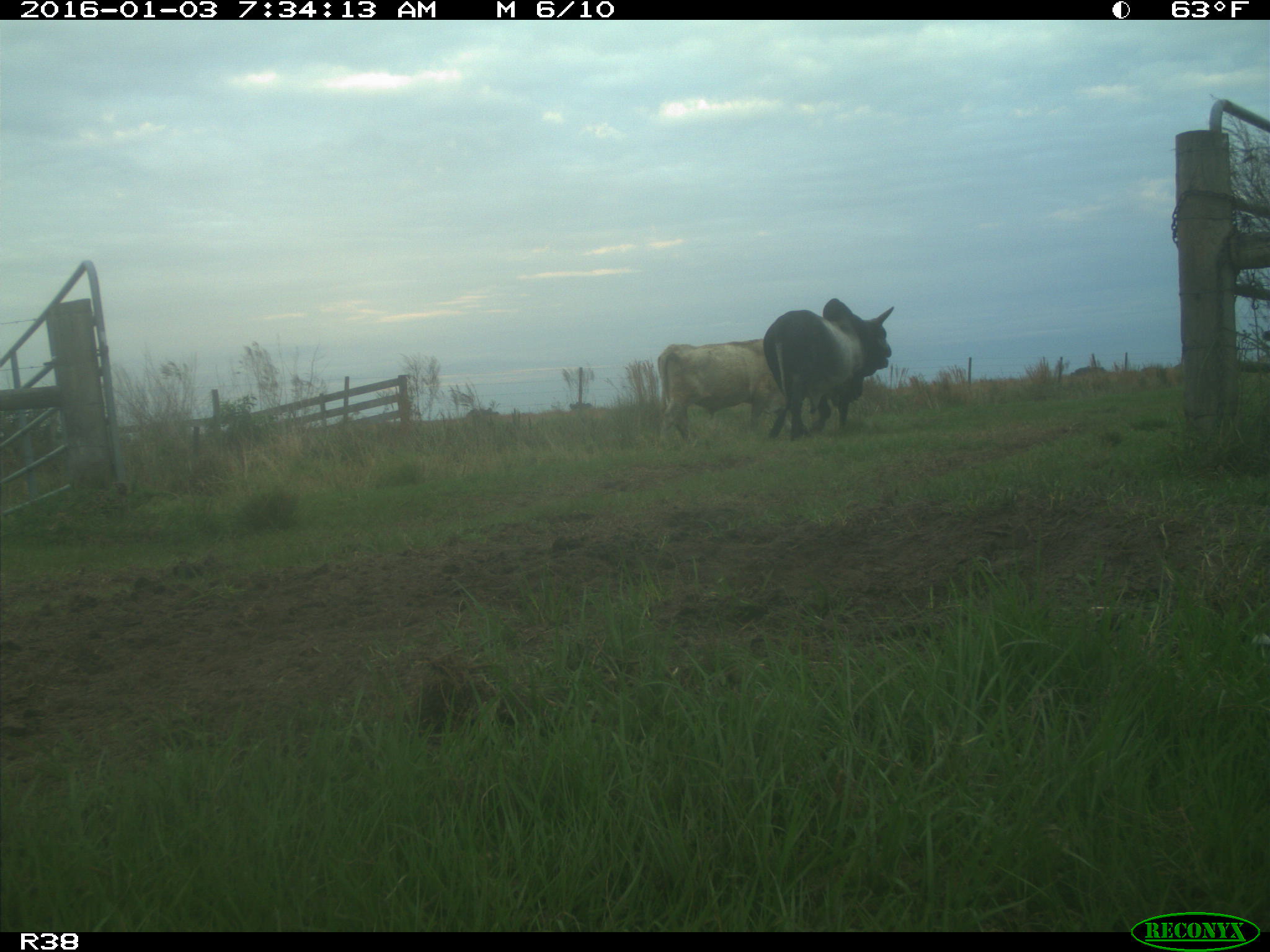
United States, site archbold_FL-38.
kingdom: Animalia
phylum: Chordata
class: Mammalia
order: Artiodactyla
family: Bovidae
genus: Bos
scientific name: Bos taurus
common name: domestic cow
Bos taurus (domestic cow).